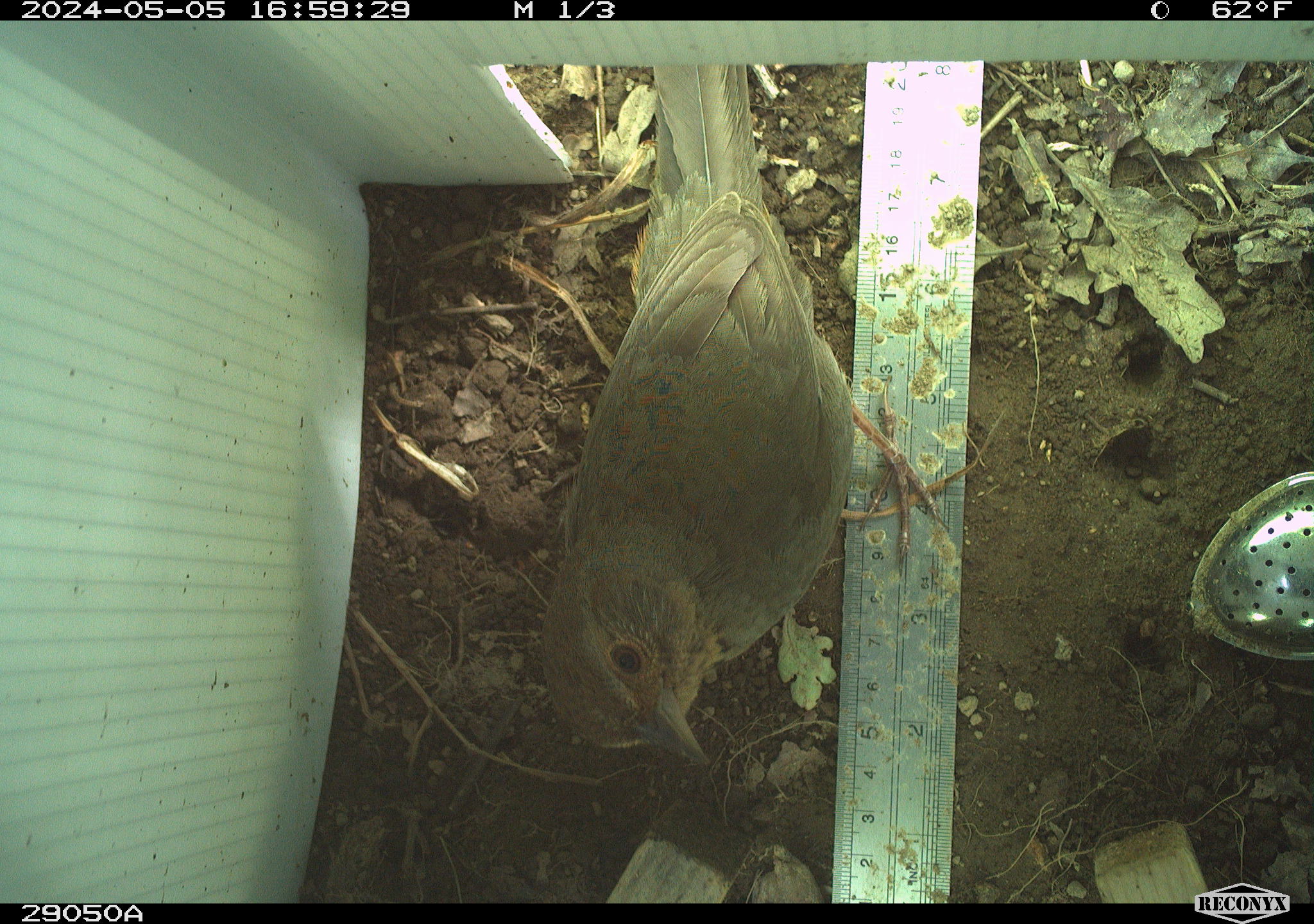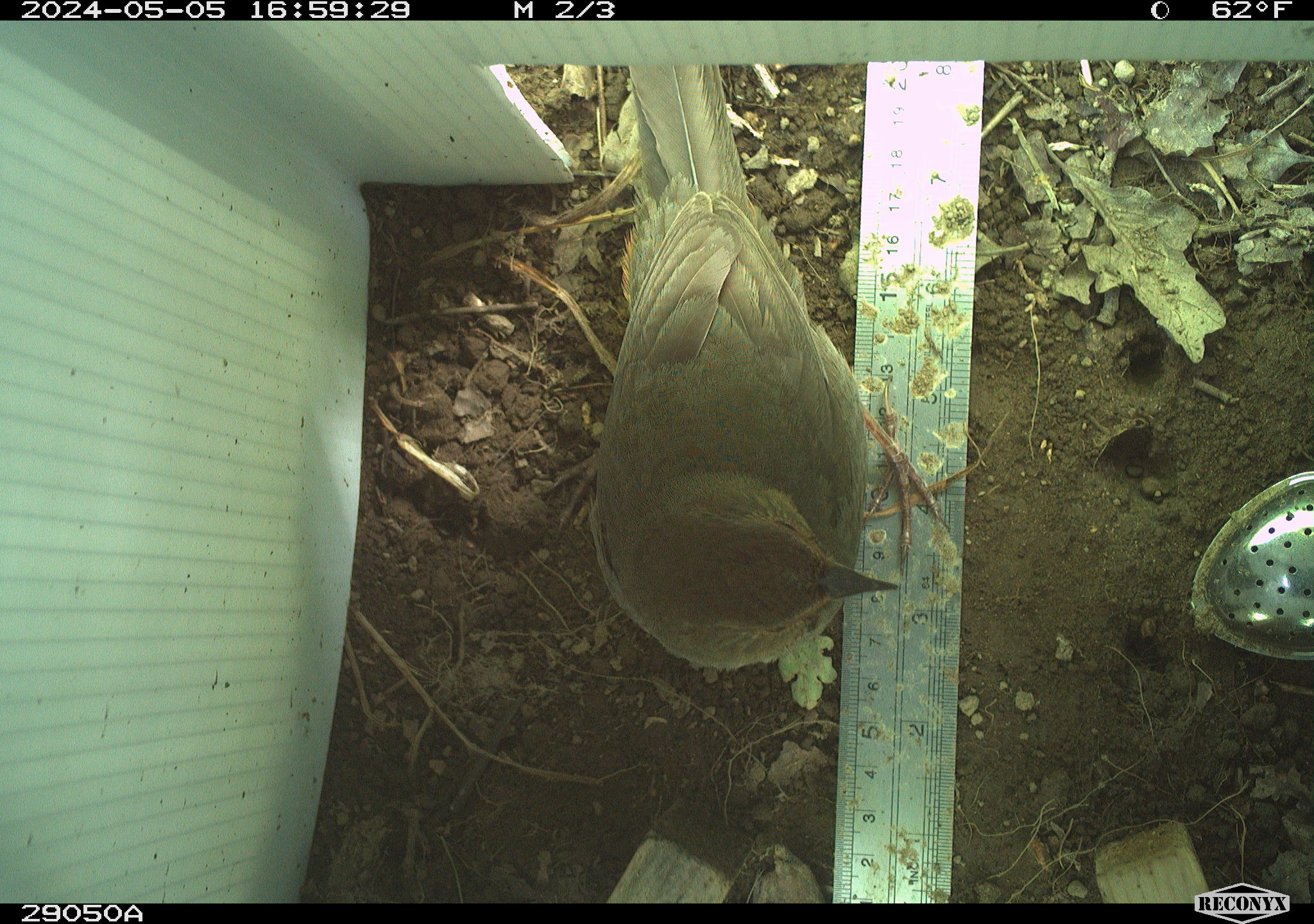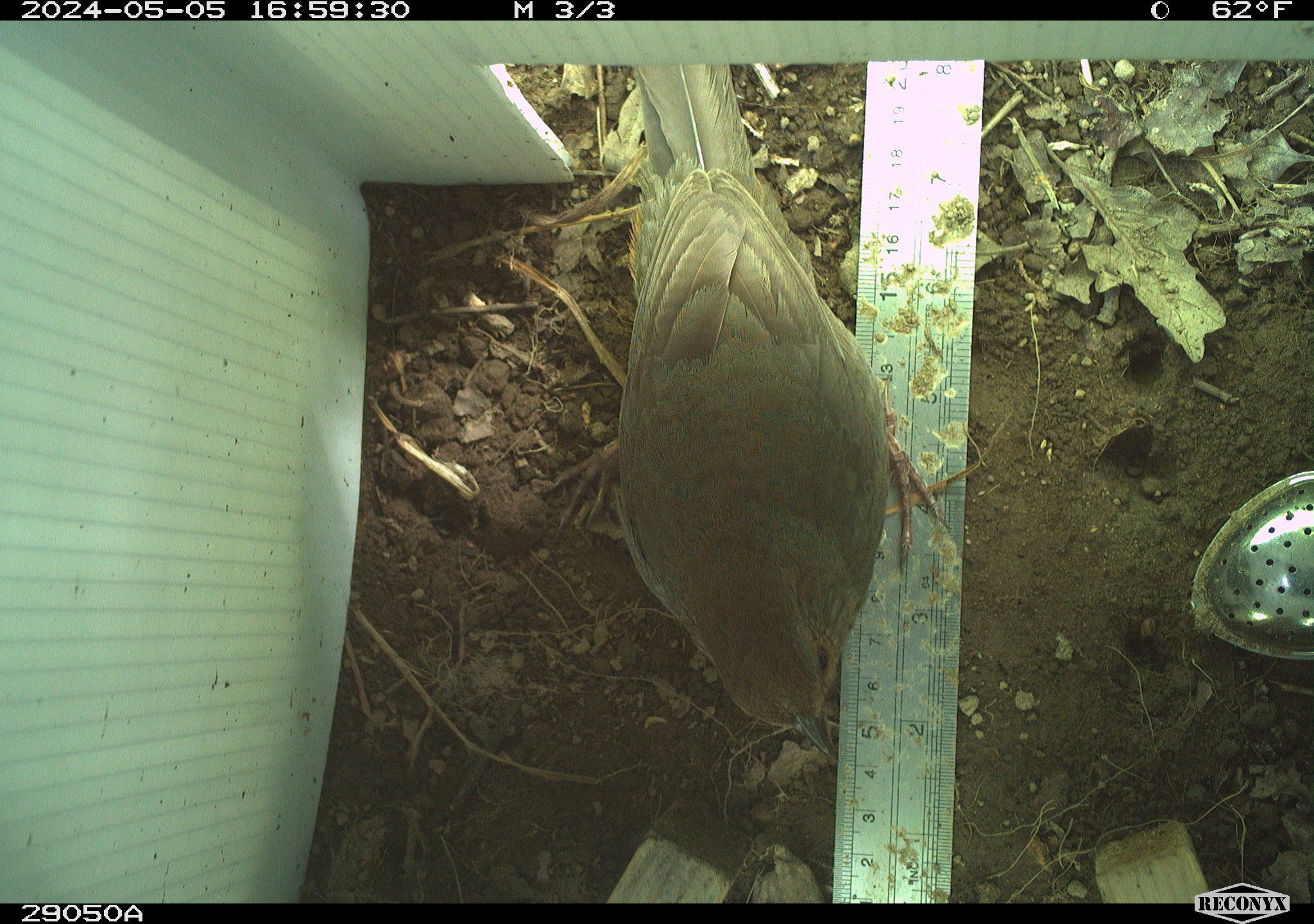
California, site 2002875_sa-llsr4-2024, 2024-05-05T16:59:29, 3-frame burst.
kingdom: Animalia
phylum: Chordata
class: Aves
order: Passeriformes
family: Passerellidae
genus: Melozone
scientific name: Melozone crissalis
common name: california towhee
California towhee (Melozone crissalis).